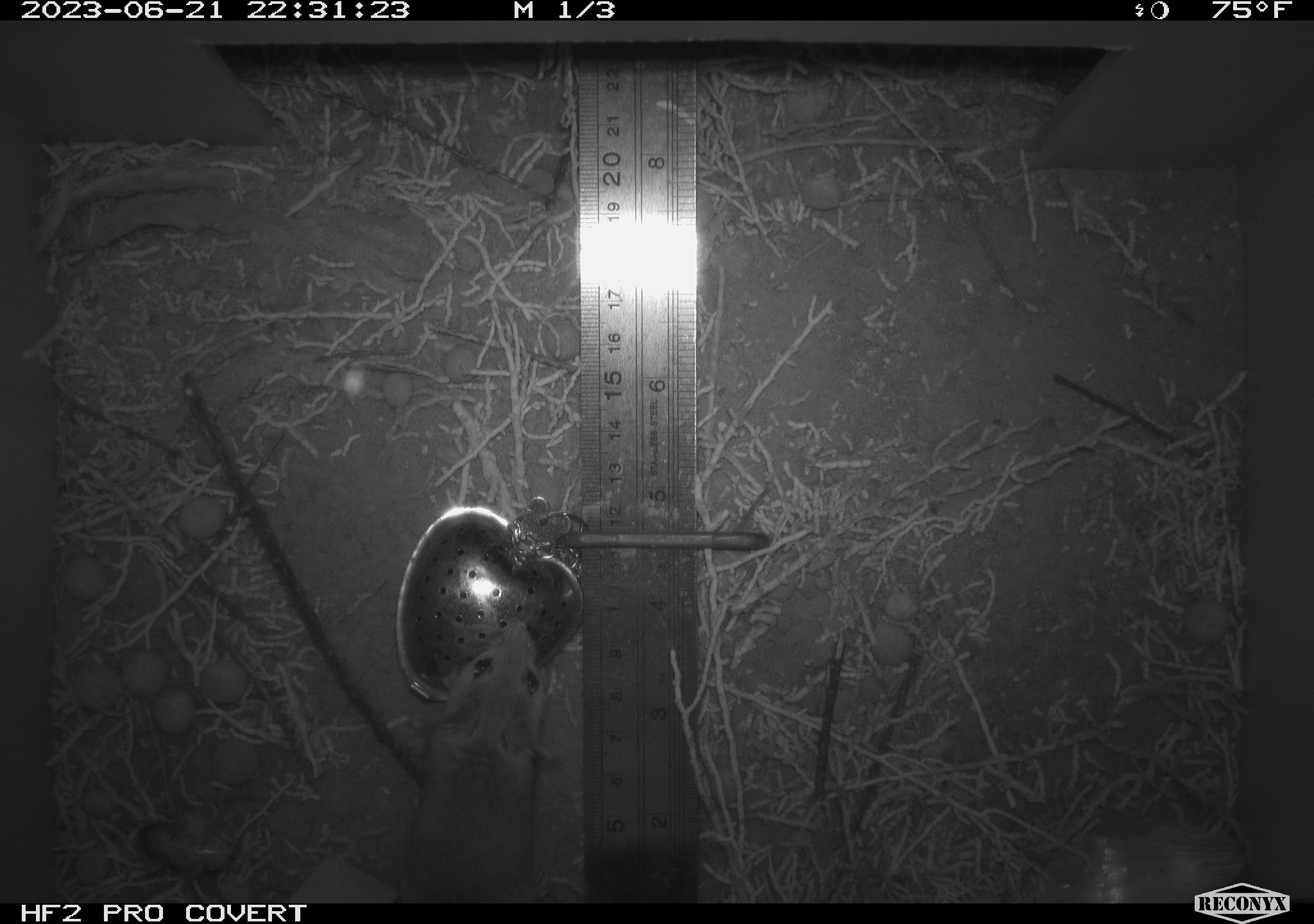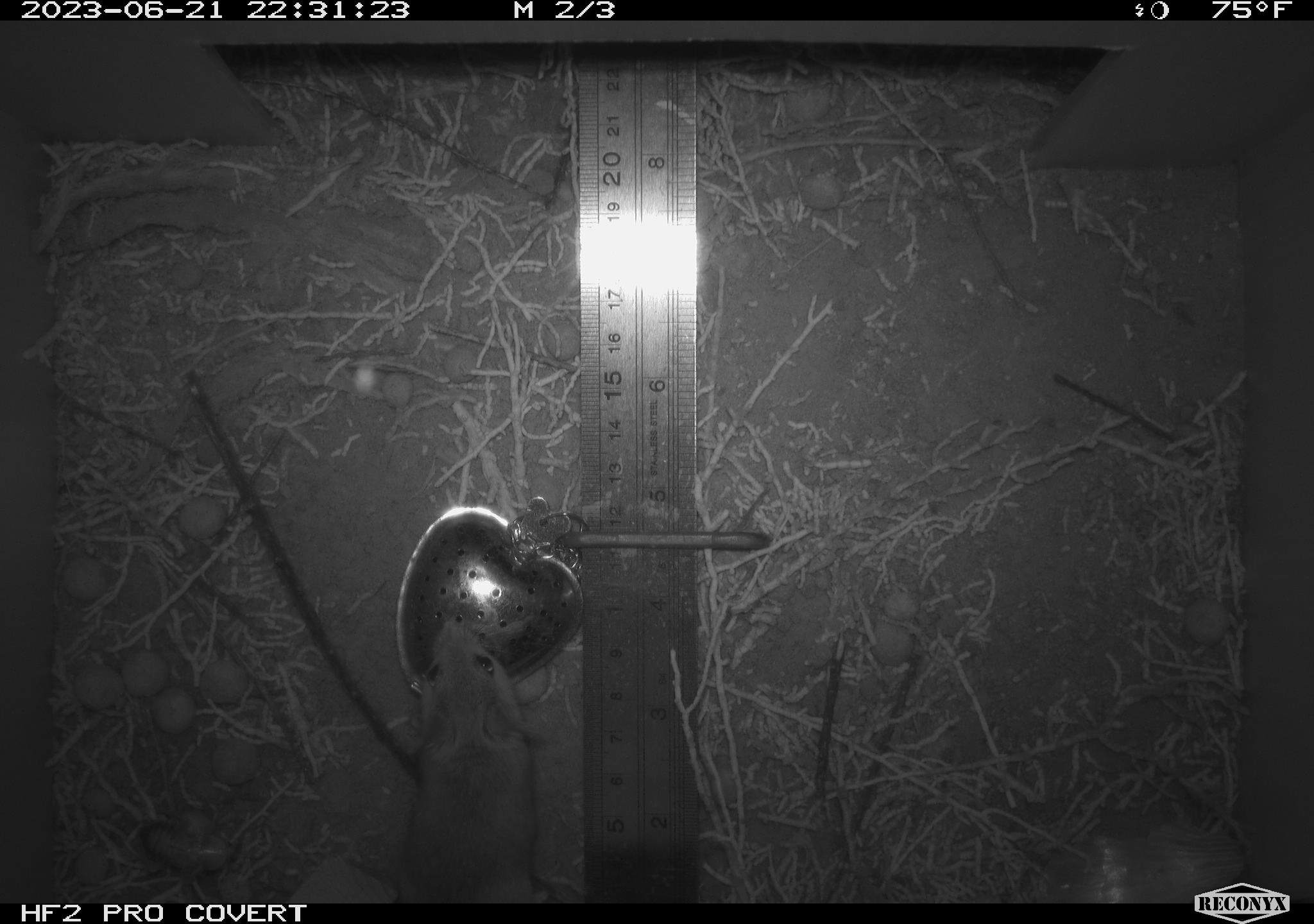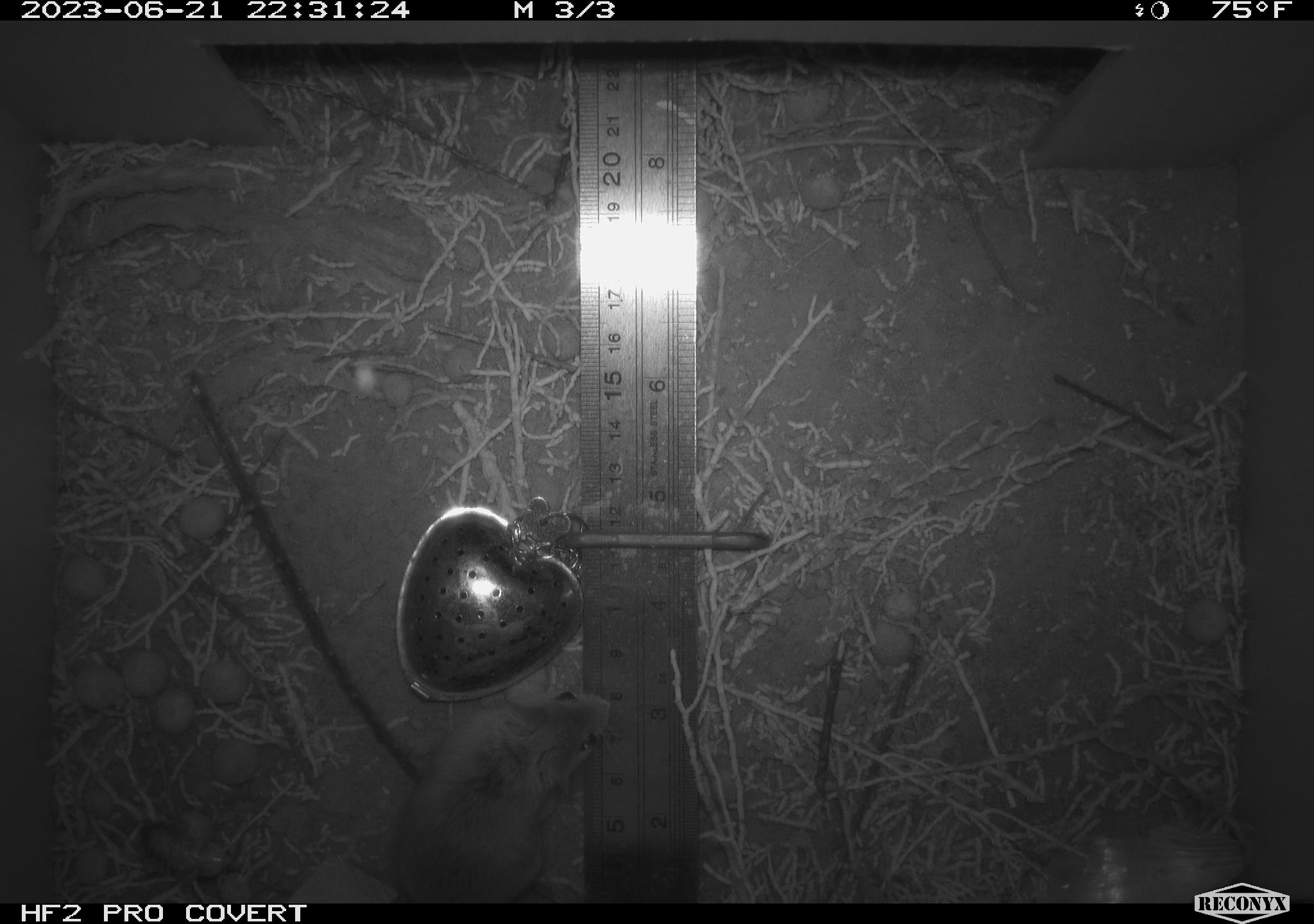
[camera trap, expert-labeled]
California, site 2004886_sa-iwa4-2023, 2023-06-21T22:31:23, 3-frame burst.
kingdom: Animalia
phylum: Chordata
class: Mammalia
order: Rodentia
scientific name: Rodentia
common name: mouse species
Mouse species (Rodentia).